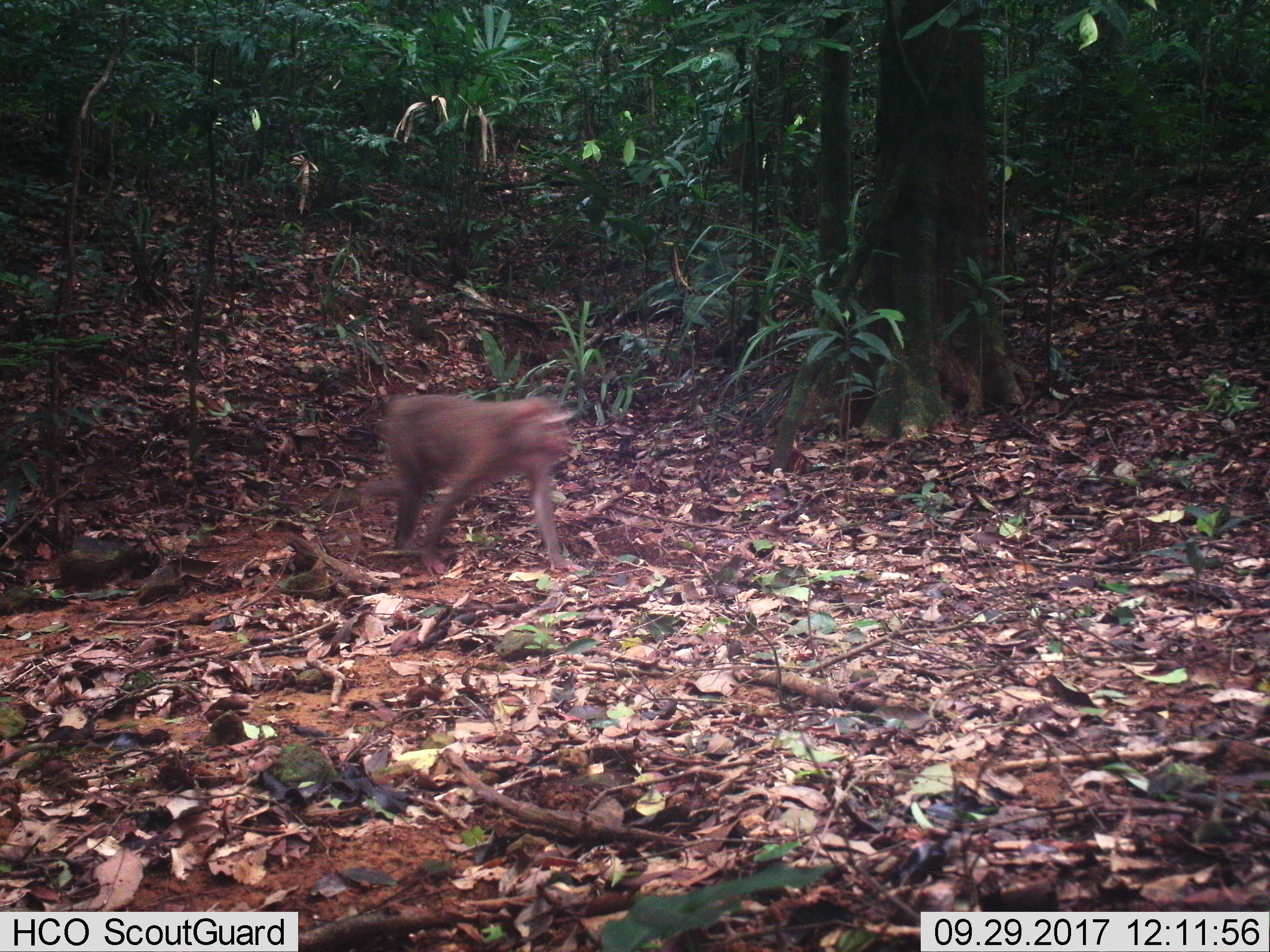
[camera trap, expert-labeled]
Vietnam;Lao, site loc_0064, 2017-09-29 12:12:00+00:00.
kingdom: Animalia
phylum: Chordata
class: Mammalia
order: Primates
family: Cercopithecidae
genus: Macaca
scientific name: Macaca nemestrina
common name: pig-tailed macaque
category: pig tailed macaque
Pig tailed macaque (pig-tailed macaque) (Macaca nemestrina). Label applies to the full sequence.